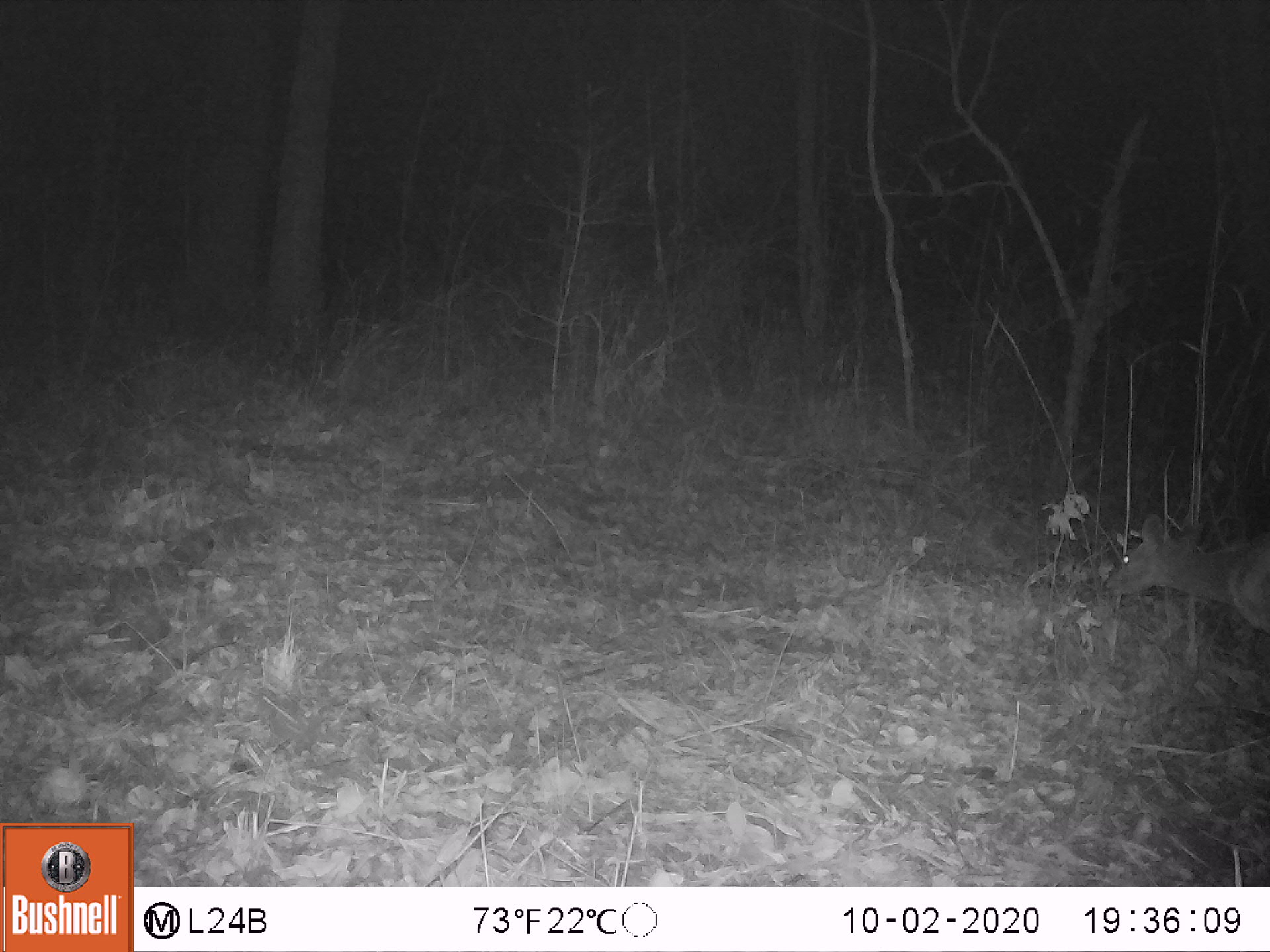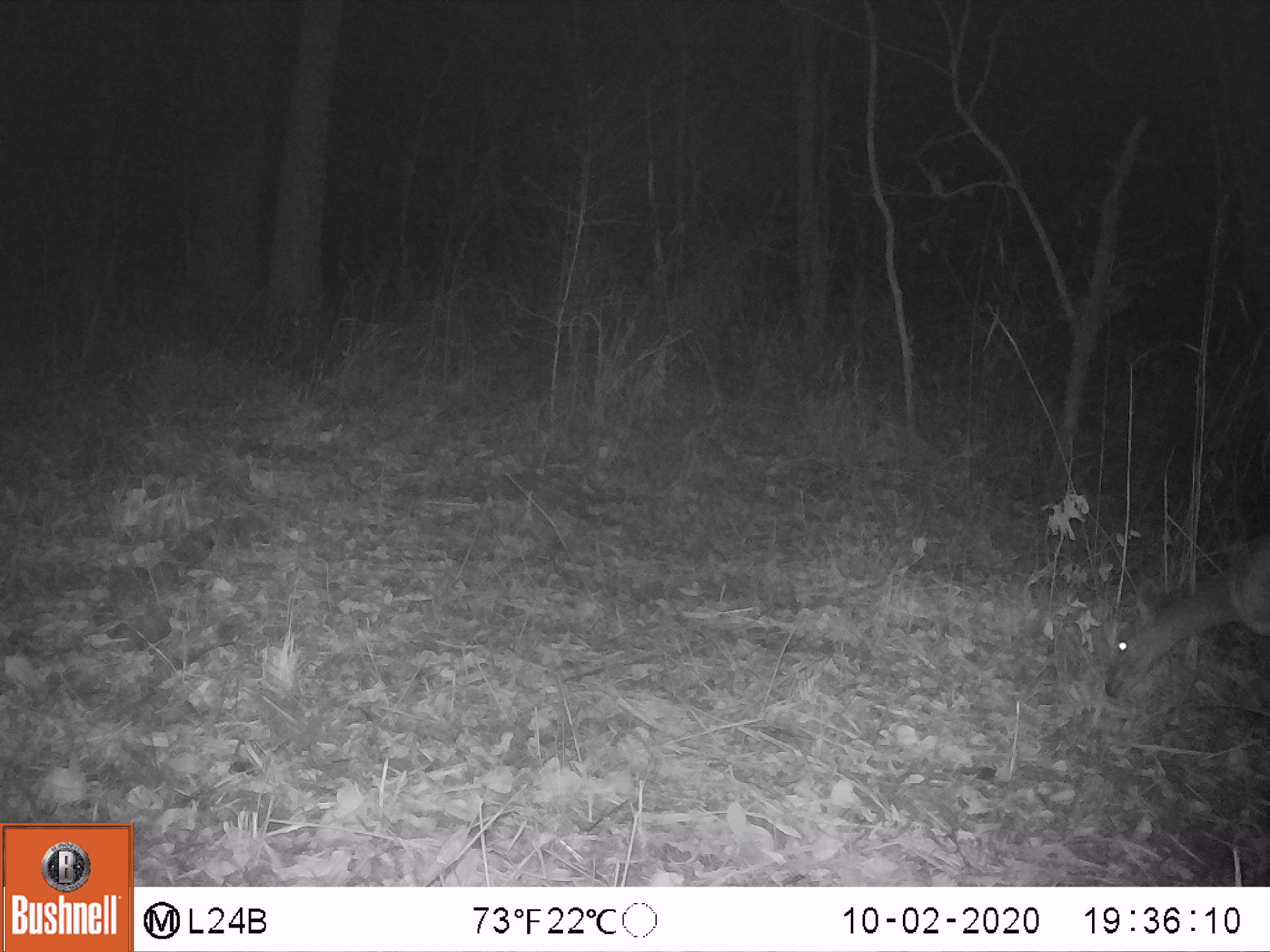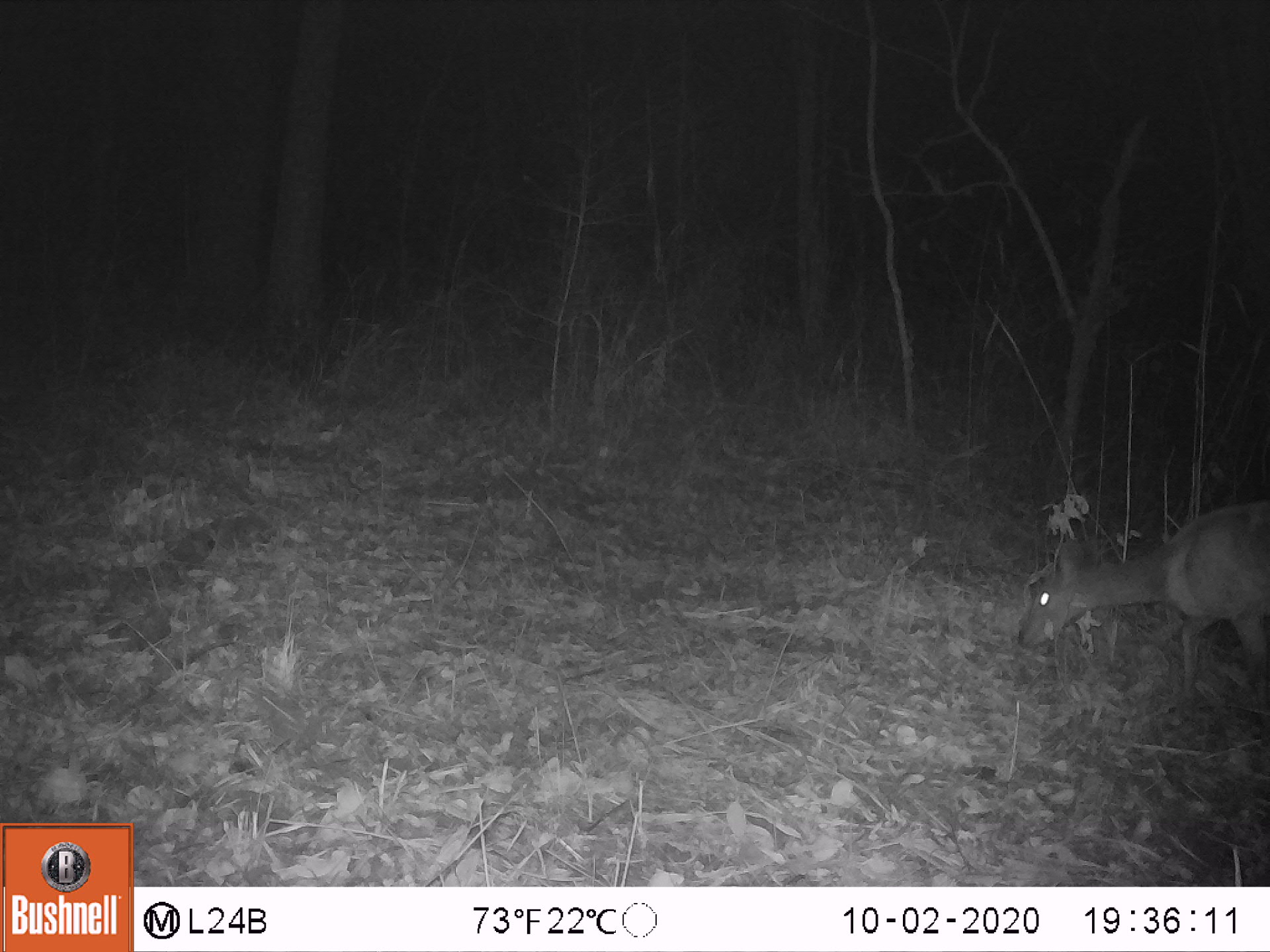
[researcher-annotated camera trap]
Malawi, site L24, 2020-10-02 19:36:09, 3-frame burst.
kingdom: Animalia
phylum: Chordata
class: Mammalia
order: Artiodactyla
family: Bovidae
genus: Tragelaphus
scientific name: Tragelaphus sylvaticus sylvaticus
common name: cape bushbuck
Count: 1.